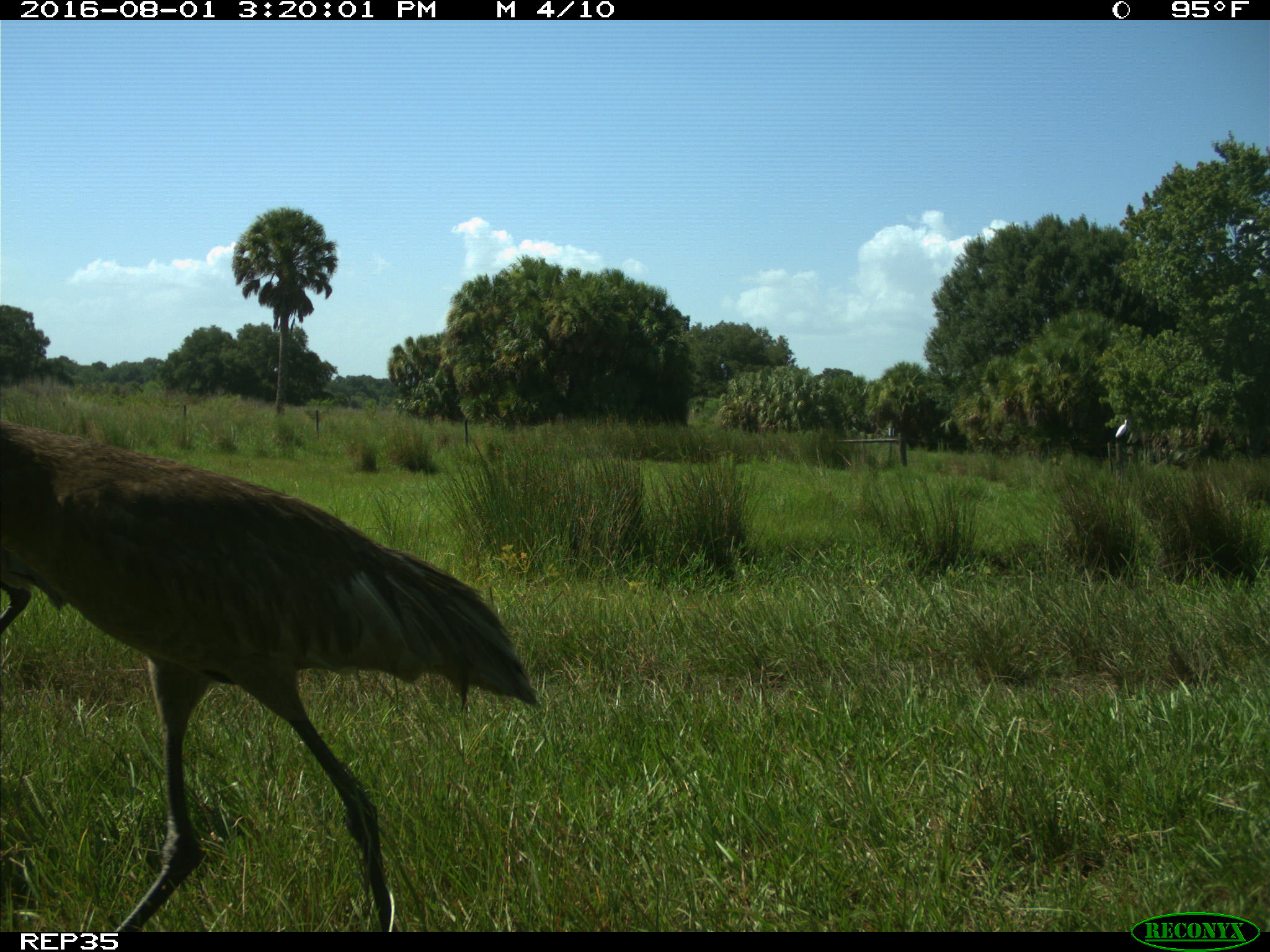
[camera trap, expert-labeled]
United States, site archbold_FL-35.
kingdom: Animalia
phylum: Chordata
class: Aves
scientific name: Aves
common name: birds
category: unidentified bird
Unidentified bird (birds) (Aves).